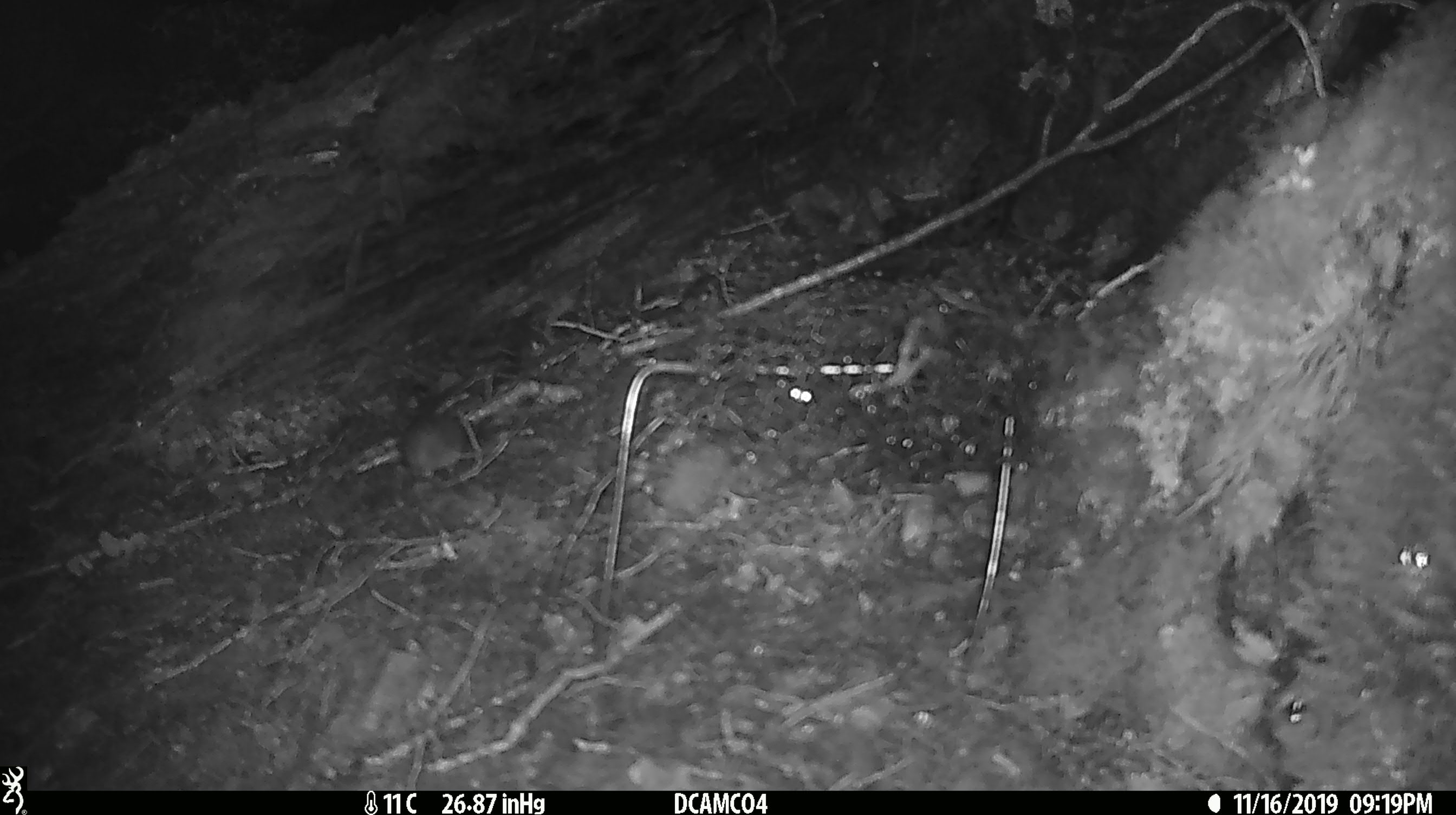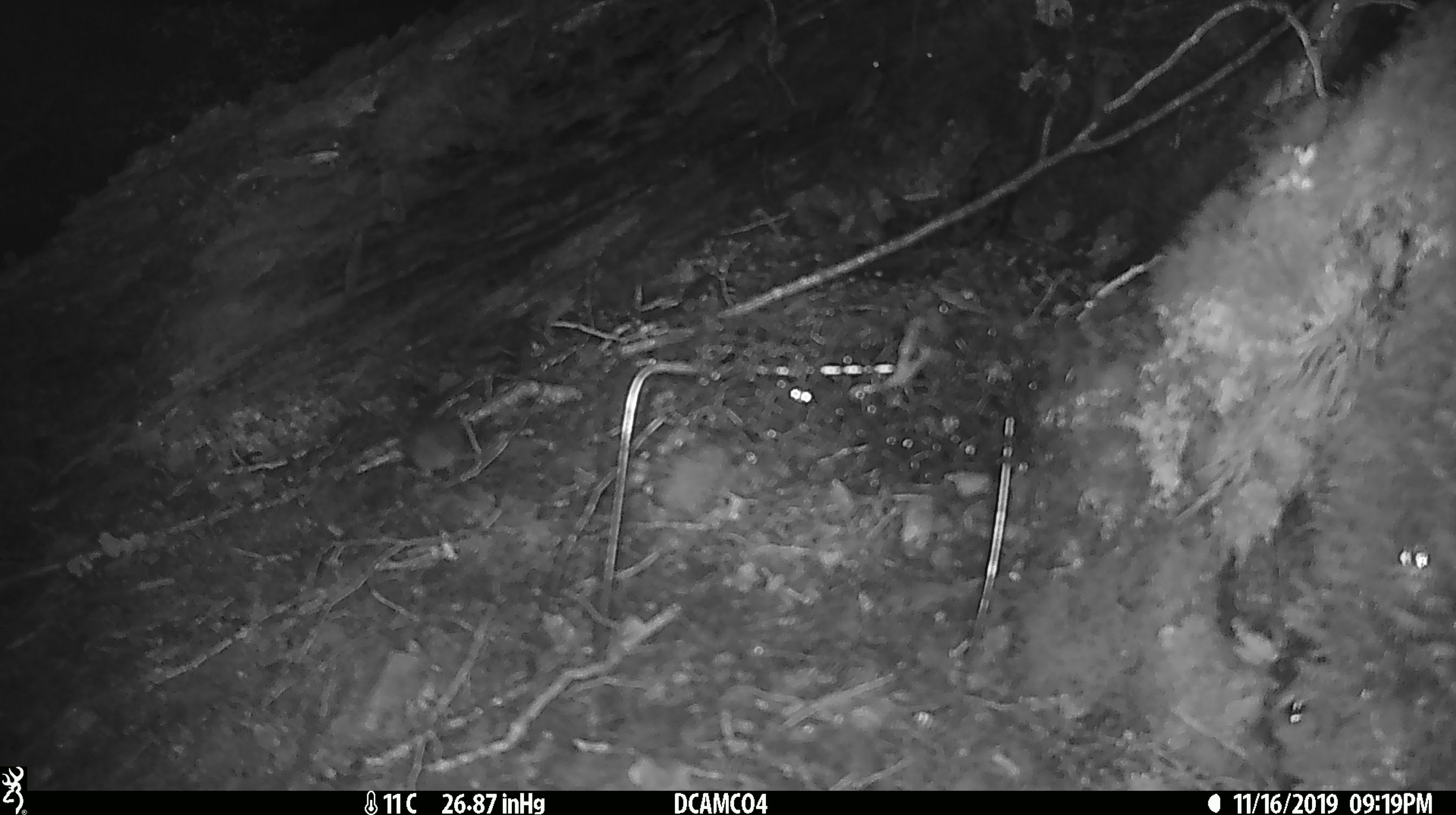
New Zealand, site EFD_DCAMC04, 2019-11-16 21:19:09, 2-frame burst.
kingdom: Animalia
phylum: Chordata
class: Mammalia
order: Rodentia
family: Muridae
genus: Mus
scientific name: Mus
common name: mouse